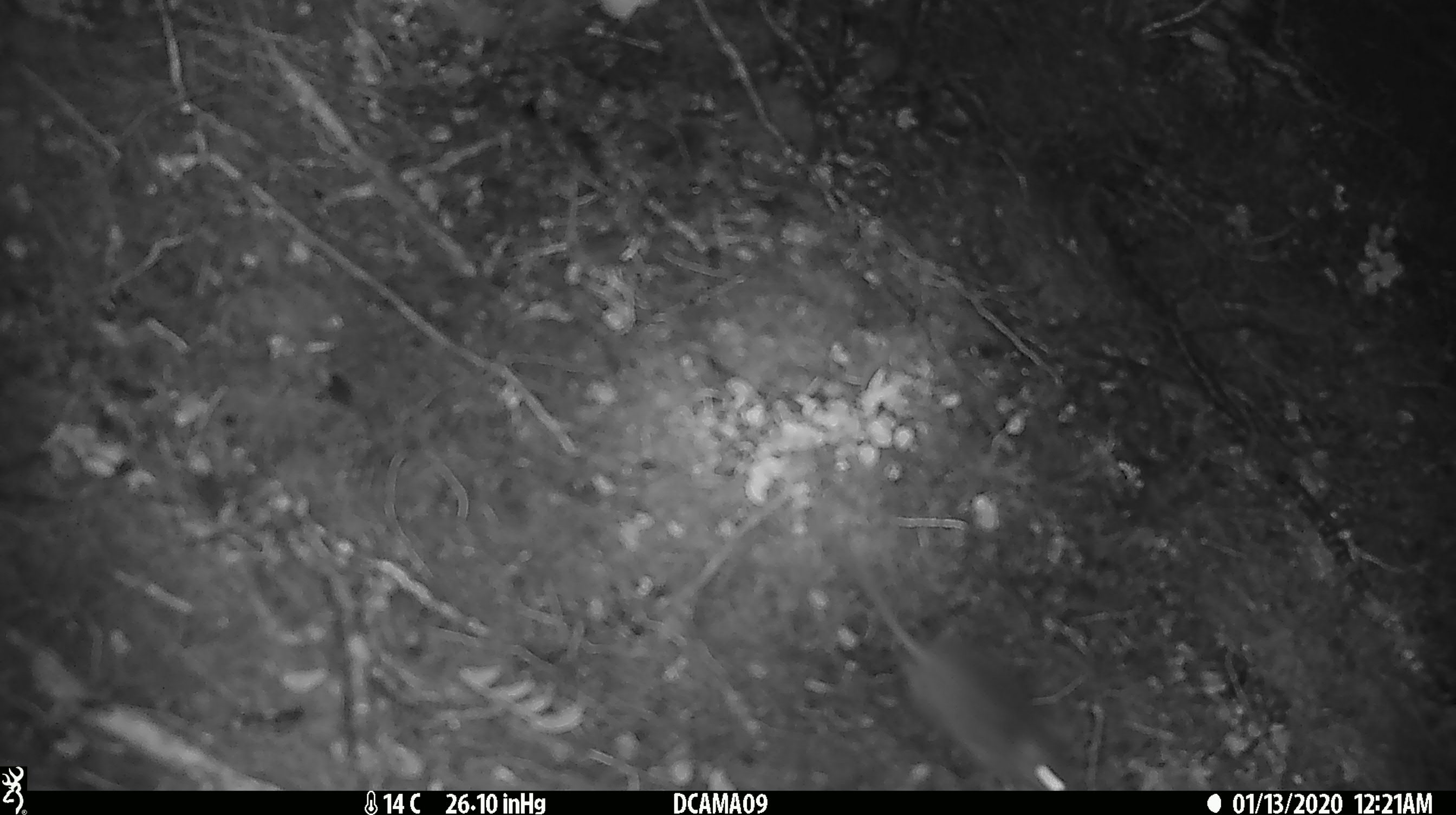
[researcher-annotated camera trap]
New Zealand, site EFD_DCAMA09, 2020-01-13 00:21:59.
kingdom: Animalia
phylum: Chordata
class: Mammalia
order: Rodentia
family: Muridae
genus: Mus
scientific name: Mus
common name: mouse